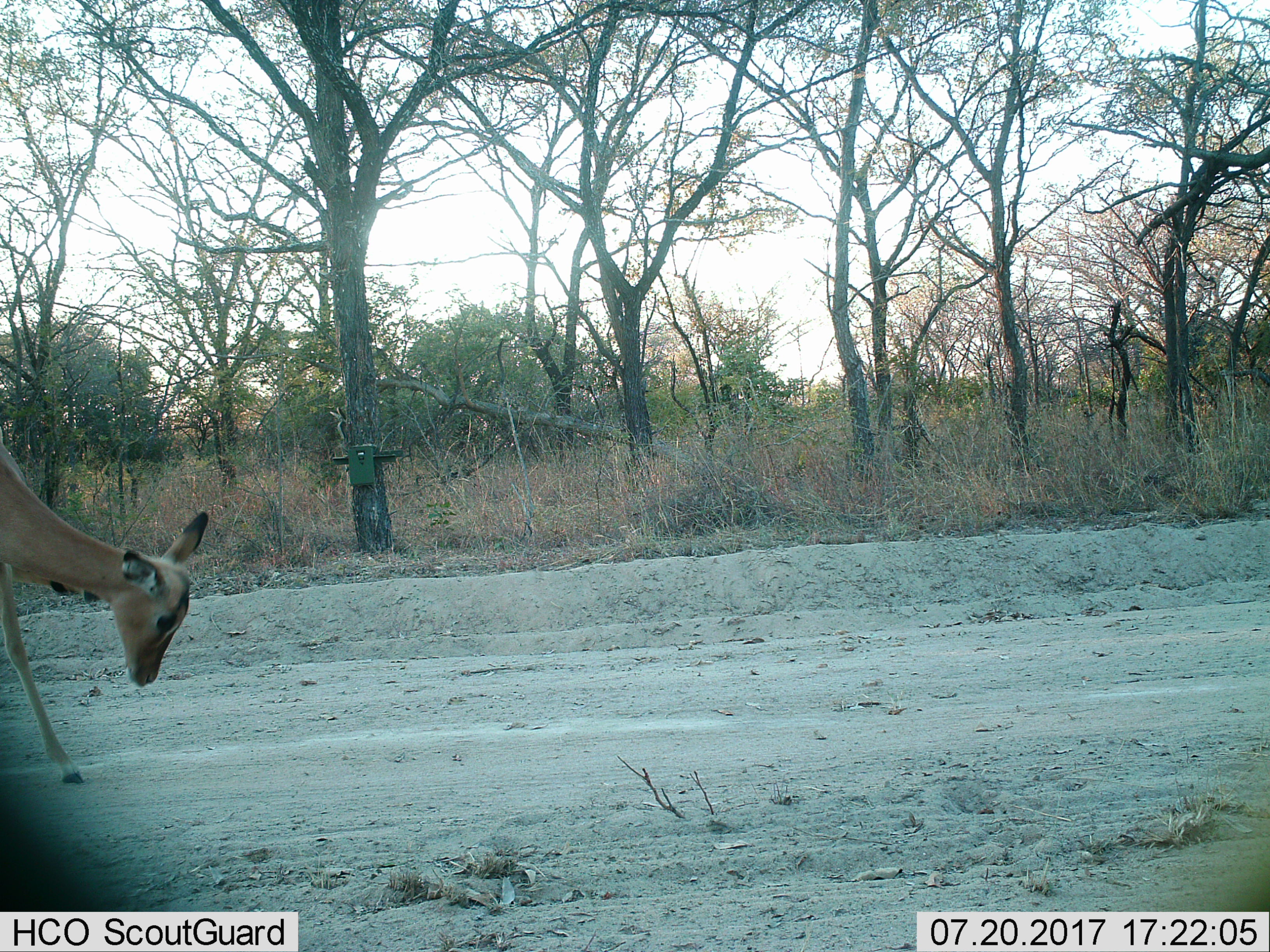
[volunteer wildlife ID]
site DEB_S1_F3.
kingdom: Animalia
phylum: Chordata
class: Mammalia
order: Artiodactyla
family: Bovidae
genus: Aepyceros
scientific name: Aepyceros melampus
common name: impala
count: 1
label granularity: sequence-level